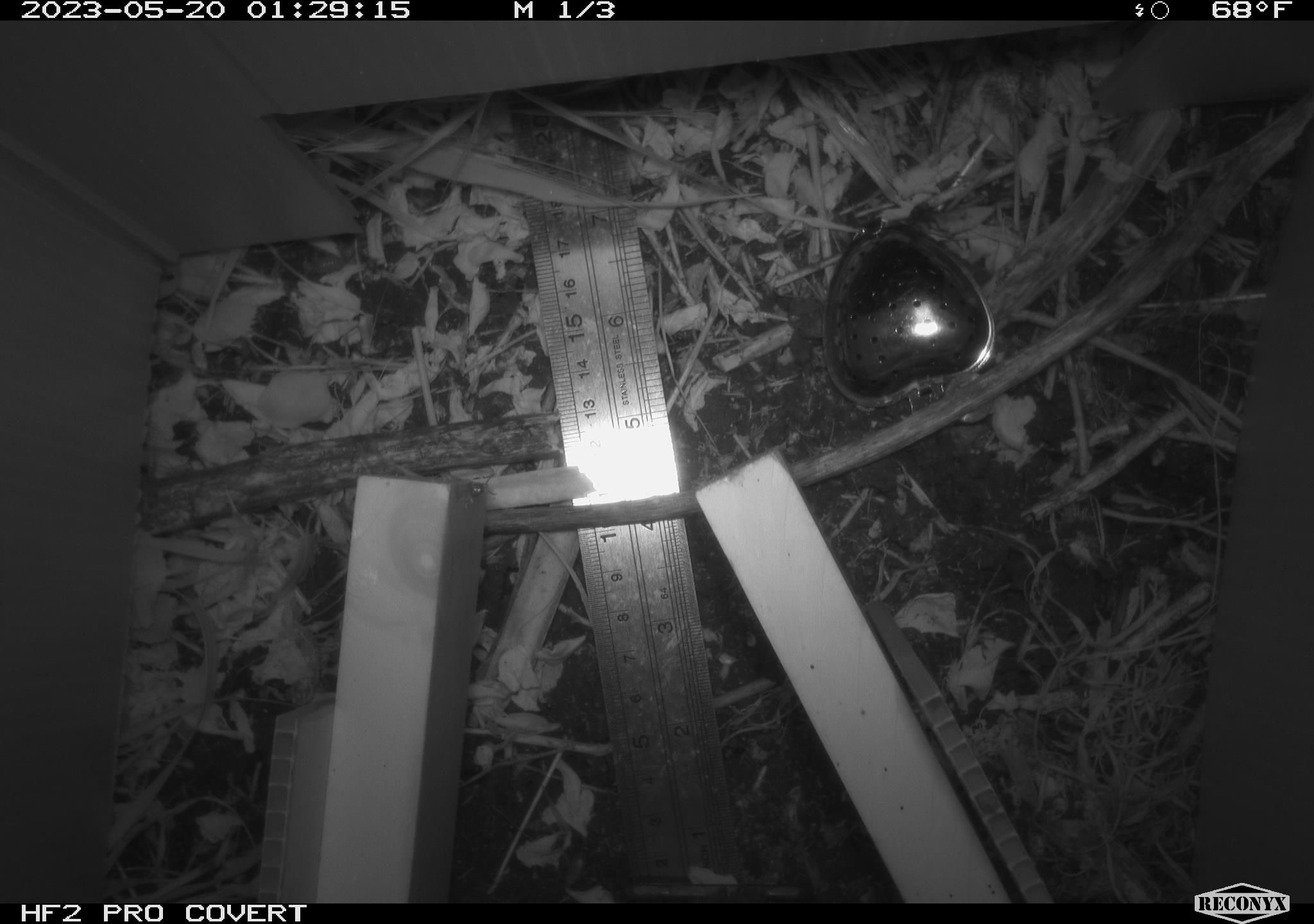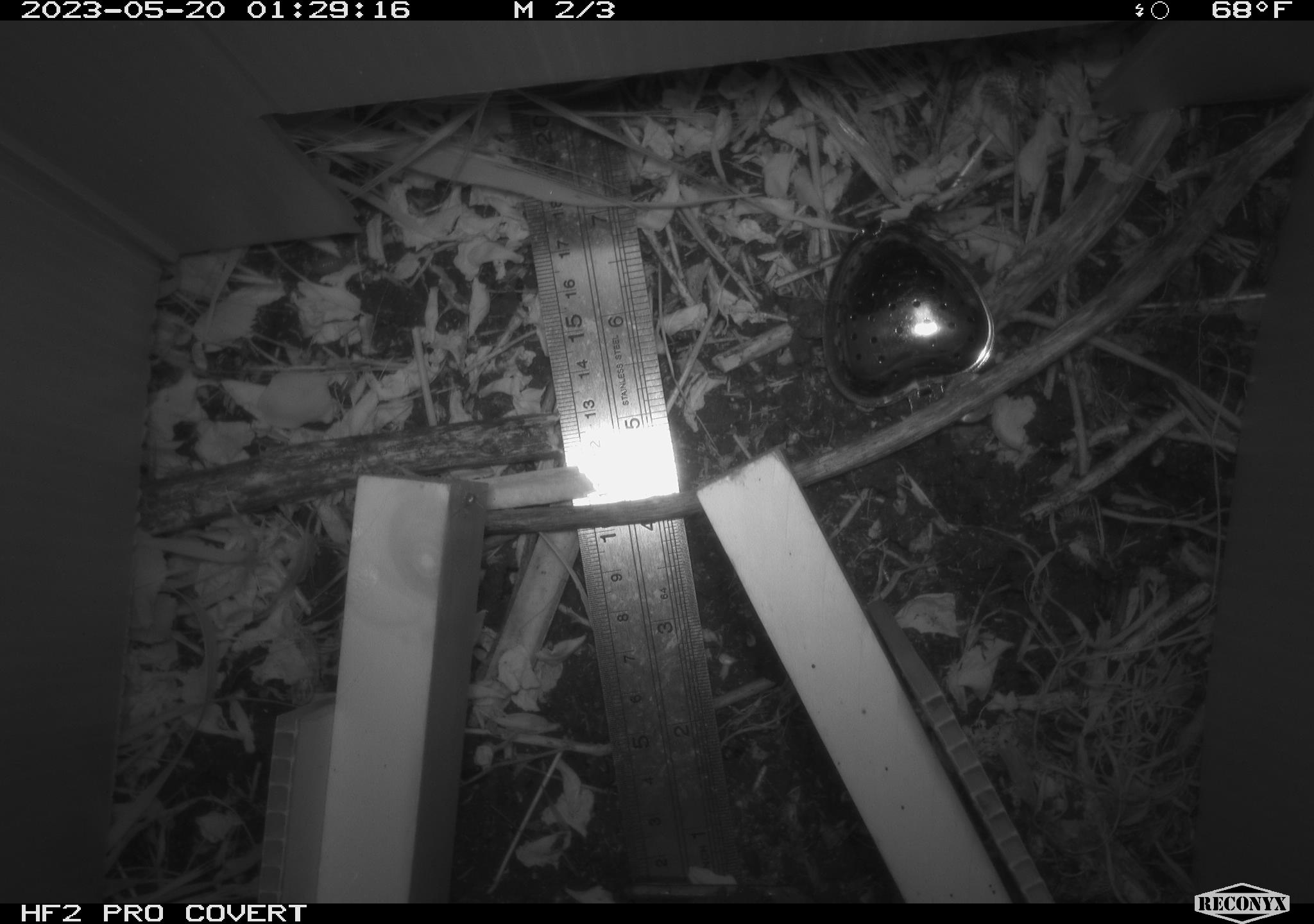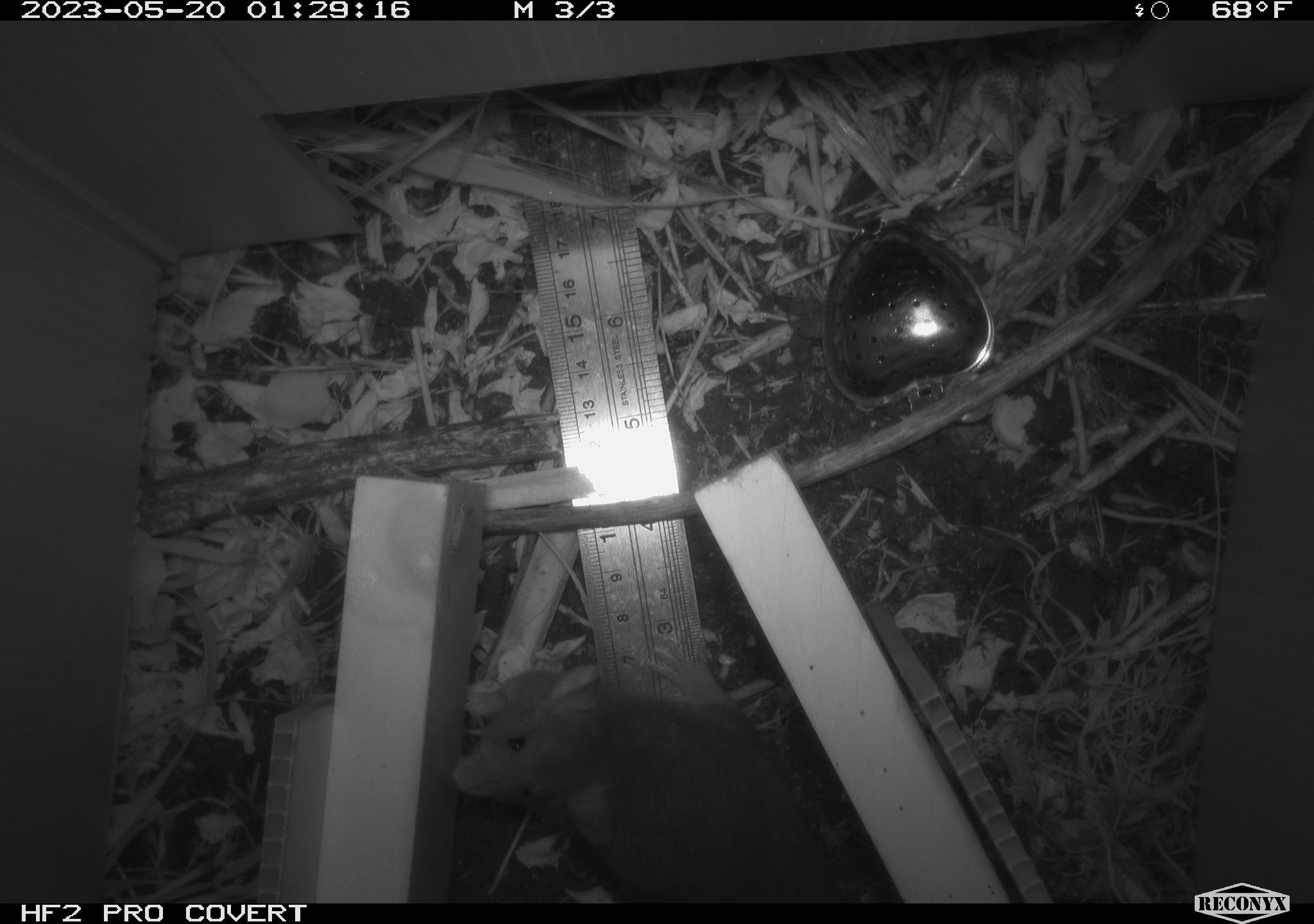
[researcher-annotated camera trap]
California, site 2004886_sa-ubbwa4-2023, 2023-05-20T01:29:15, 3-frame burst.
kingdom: Animalia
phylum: Chordata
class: Mammalia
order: Rodentia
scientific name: Rodentia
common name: mouse species